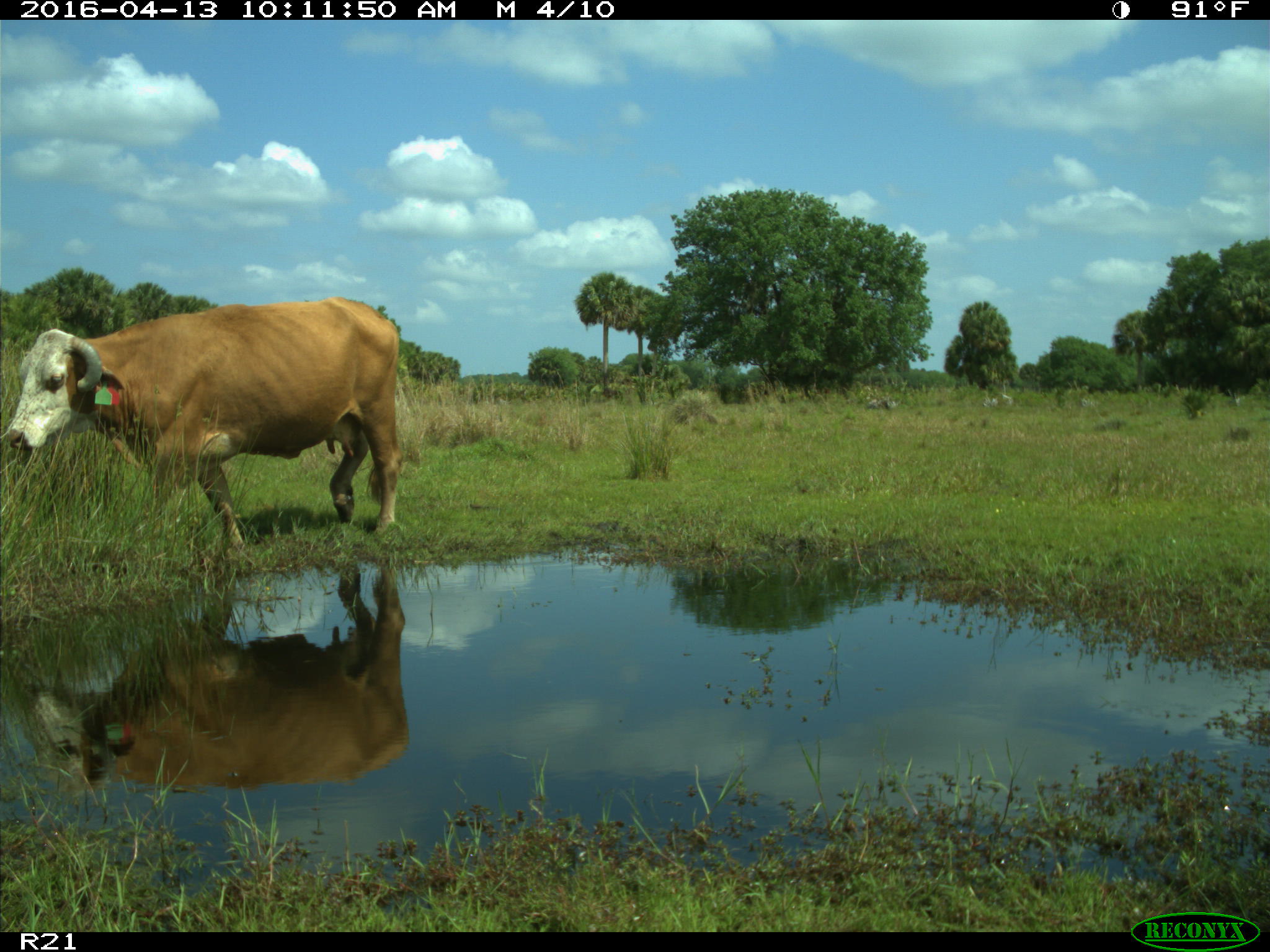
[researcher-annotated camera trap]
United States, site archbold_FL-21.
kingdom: Animalia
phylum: Chordata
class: Mammalia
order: Artiodactyla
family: Bovidae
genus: Bos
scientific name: Bos taurus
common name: domestic cow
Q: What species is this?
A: Bos taurus (domestic cow).